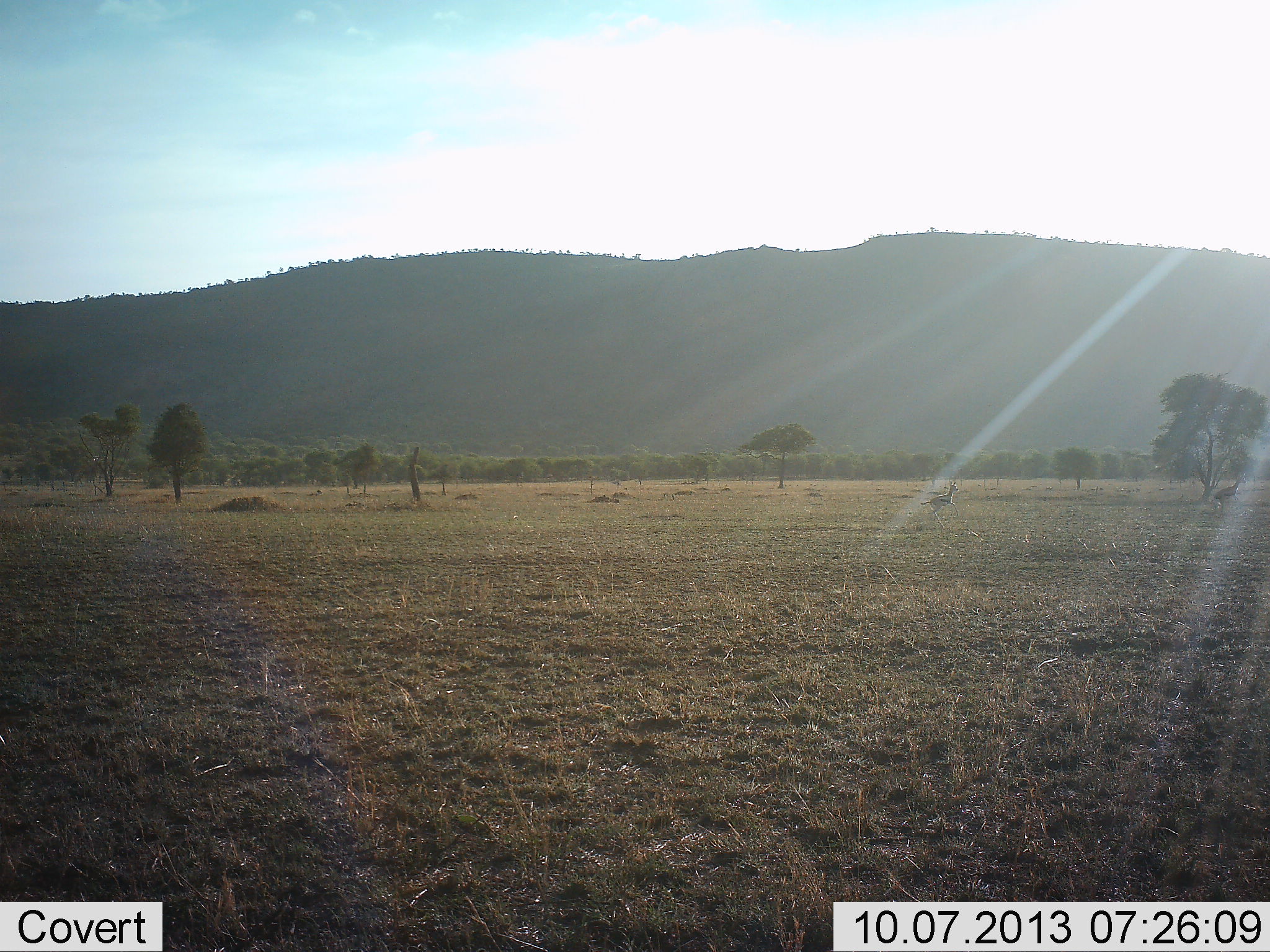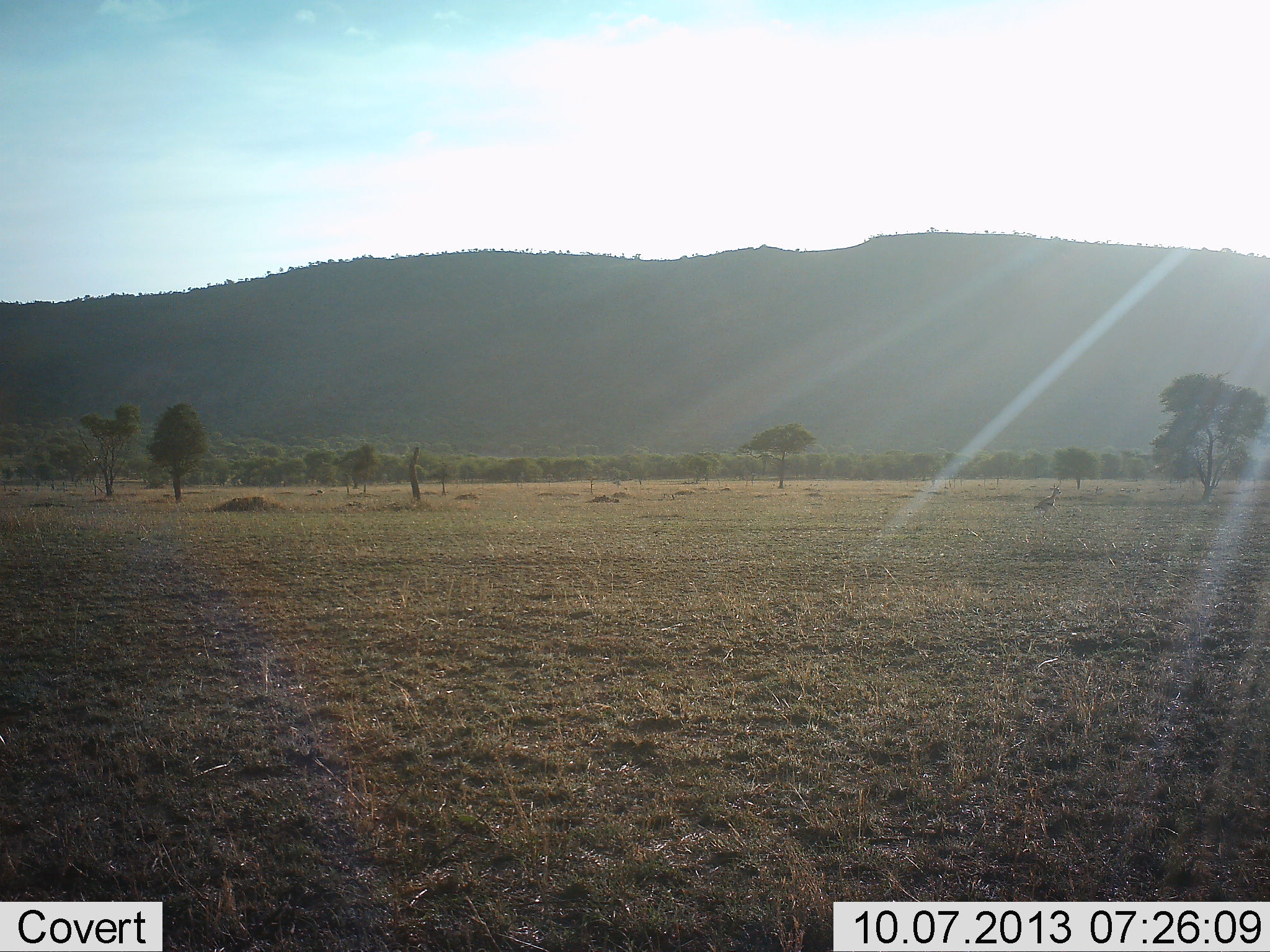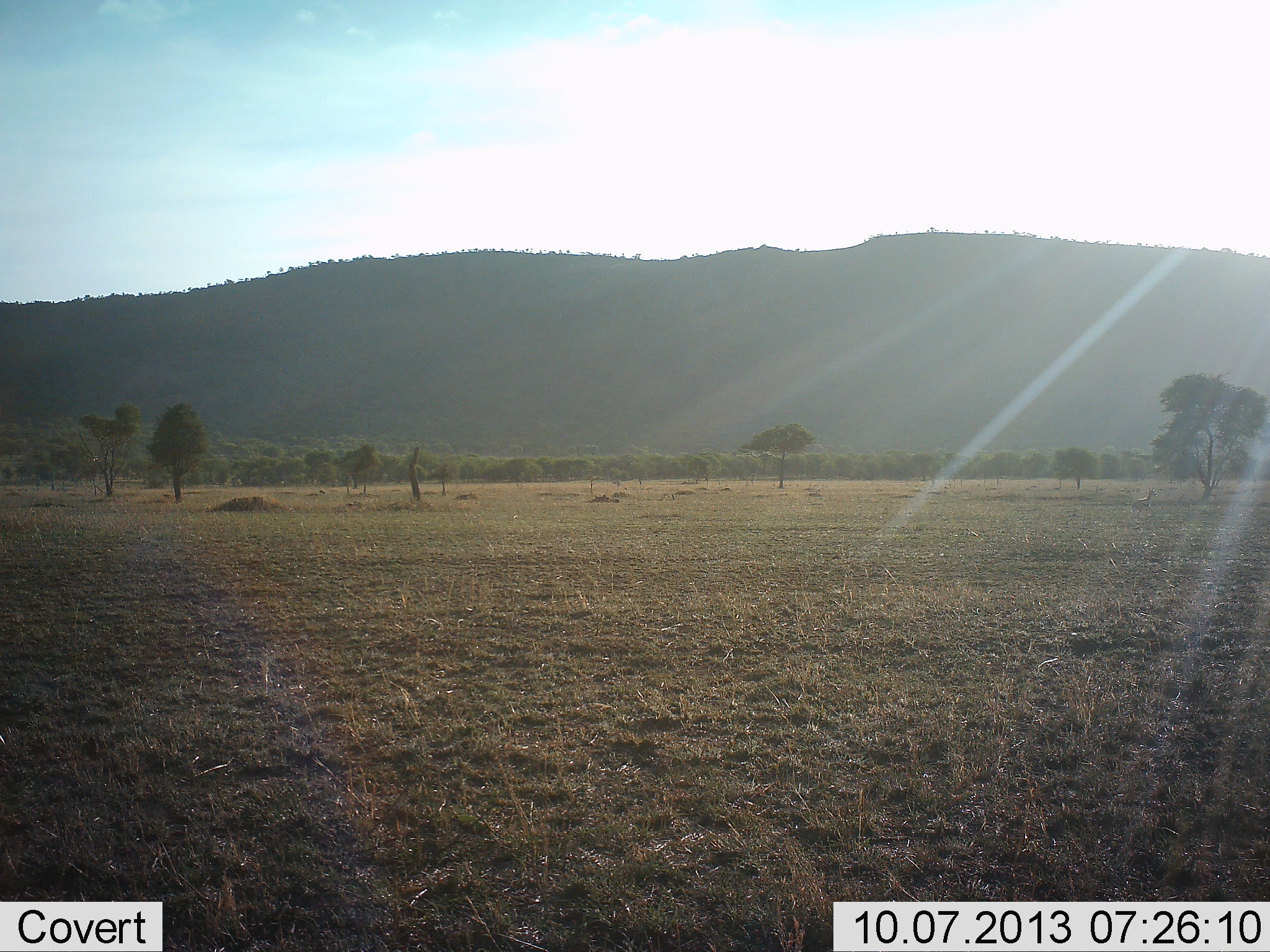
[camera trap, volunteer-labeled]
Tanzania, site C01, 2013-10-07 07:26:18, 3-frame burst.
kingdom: Animalia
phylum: Chordata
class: Aves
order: Otidiformes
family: Otididae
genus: Ardeotis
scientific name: Ardeotis kori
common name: kori bustard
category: koribustard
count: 2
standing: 0%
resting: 0%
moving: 100%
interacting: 0%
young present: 0%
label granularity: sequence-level